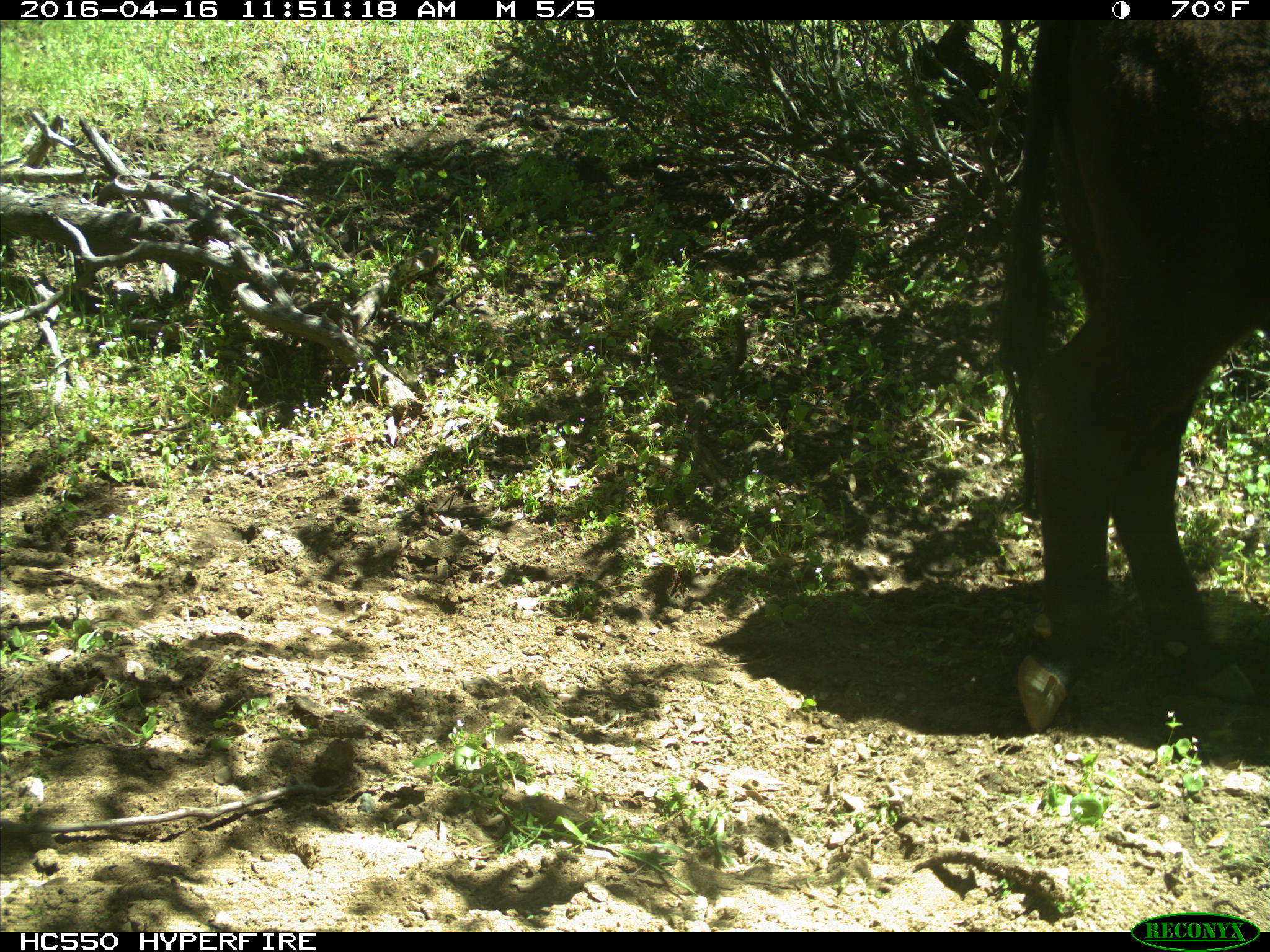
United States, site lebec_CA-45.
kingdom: Animalia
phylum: Chordata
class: Mammalia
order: Artiodactyla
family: Bovidae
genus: Bos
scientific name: Bos taurus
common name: domestic cow